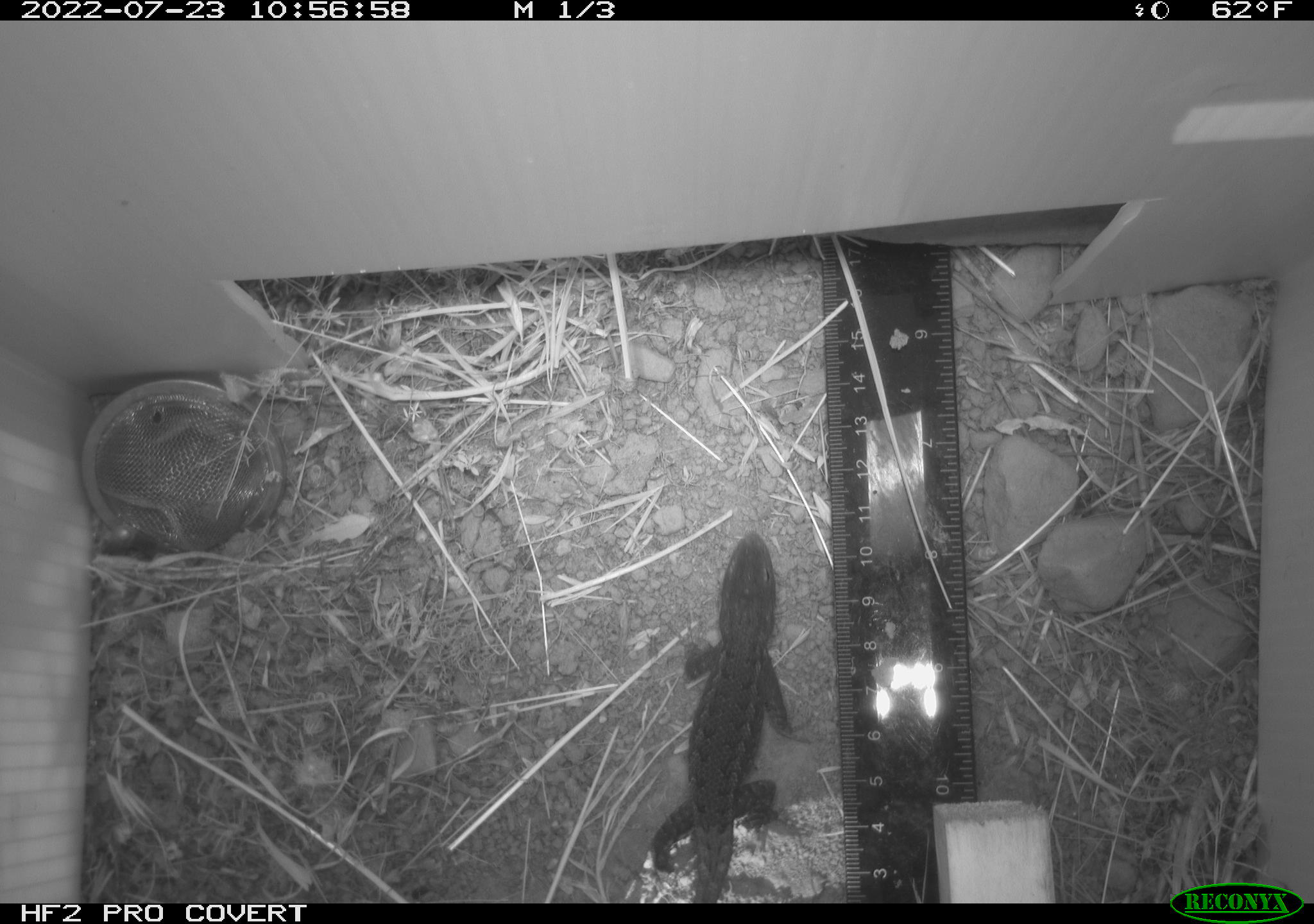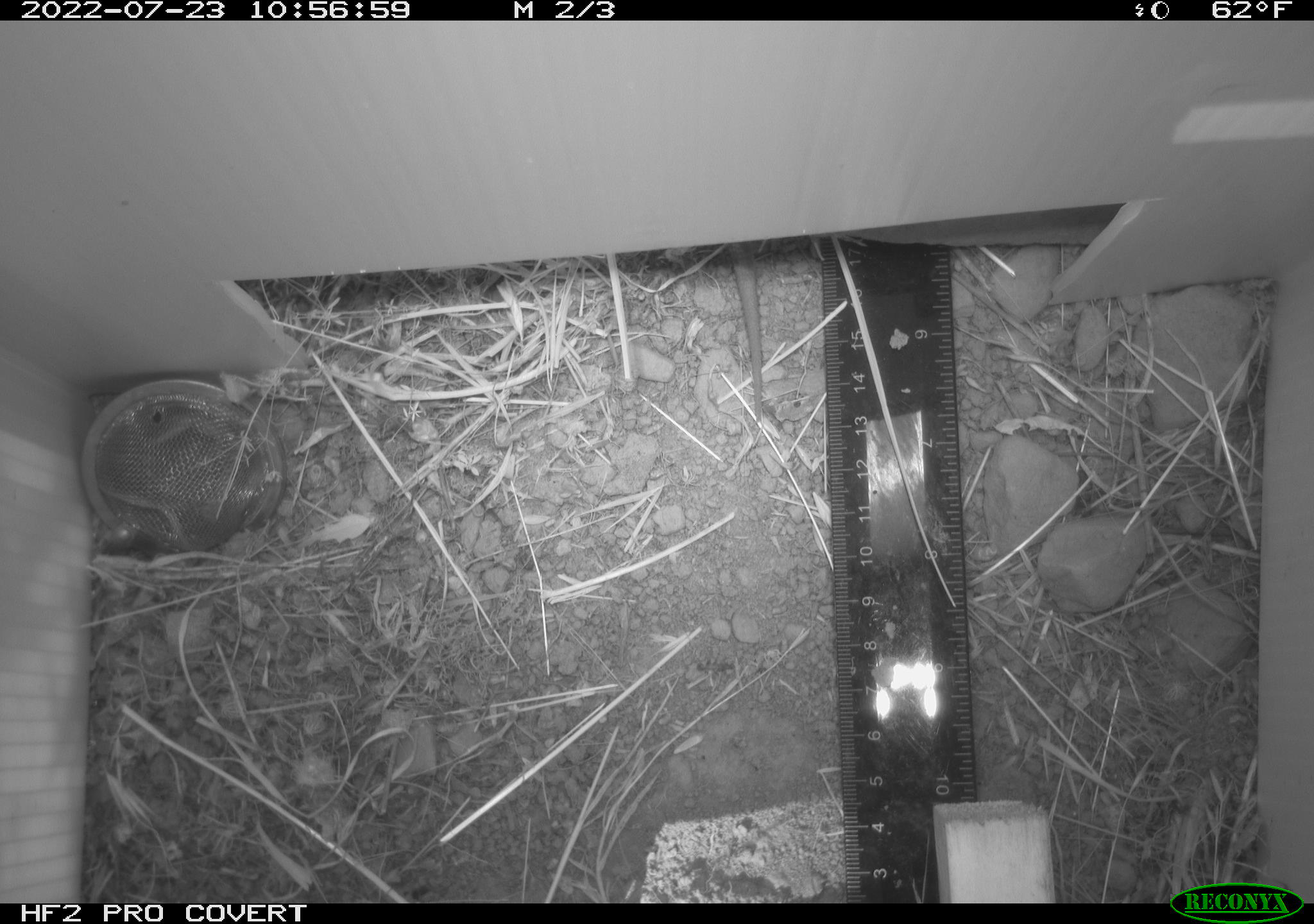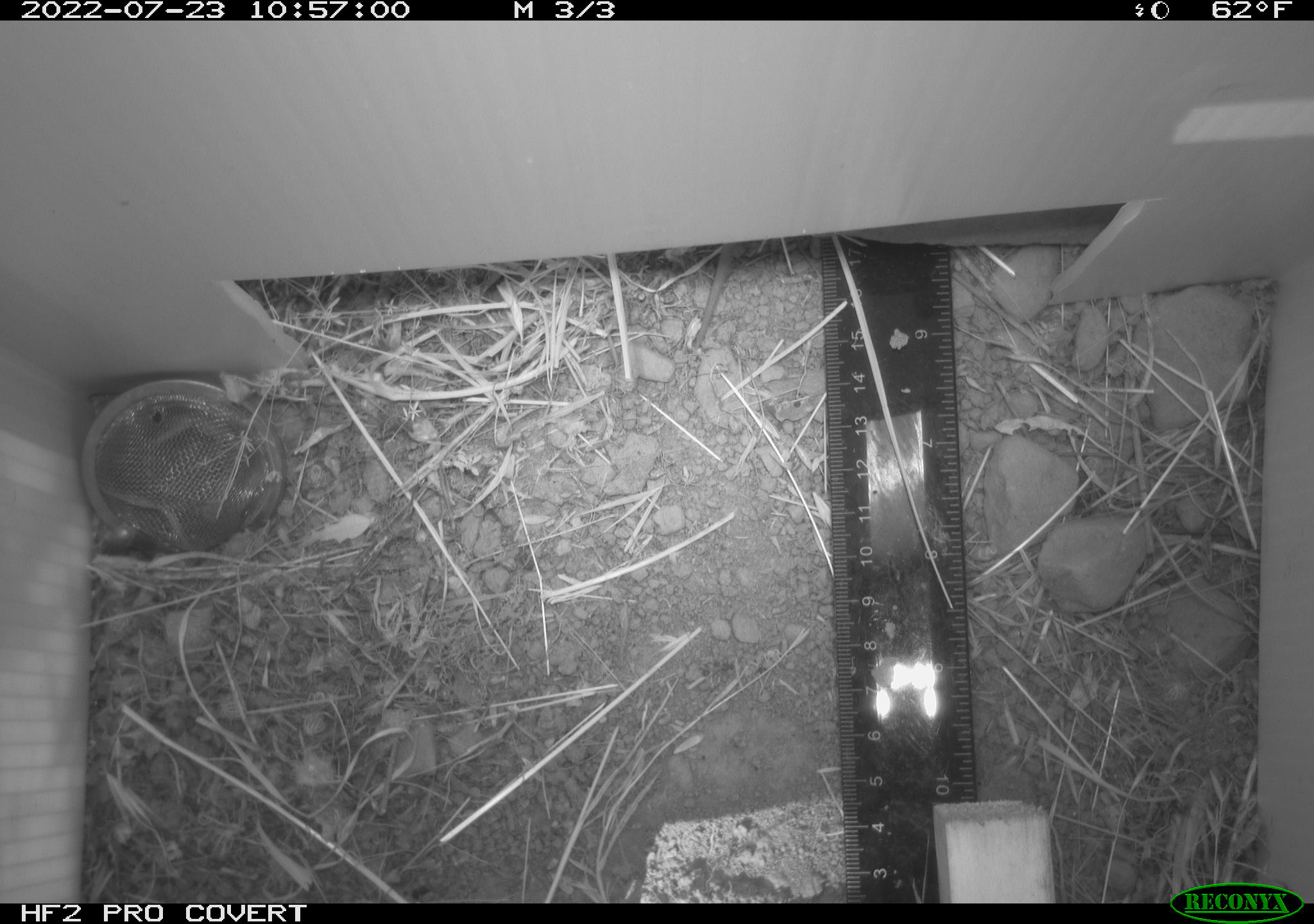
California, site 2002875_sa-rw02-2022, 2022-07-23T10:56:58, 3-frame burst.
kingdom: Animalia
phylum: Chordata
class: Reptilia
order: Squamata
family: Phrynosomatidae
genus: Sceloporus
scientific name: Sceloporus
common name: spiny lizards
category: sceloporus species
Sceloporus species (spiny lizards) (Sceloporus).